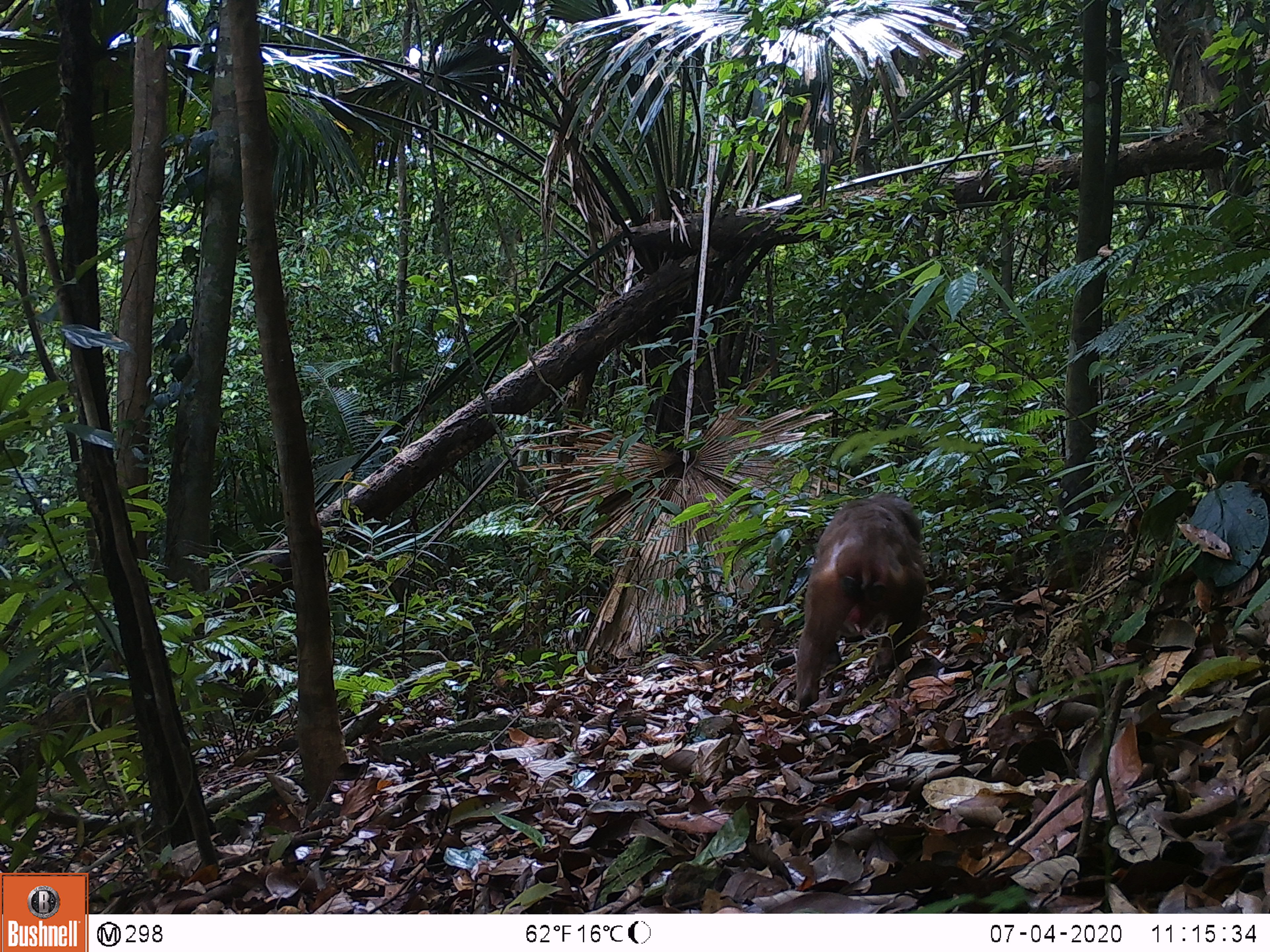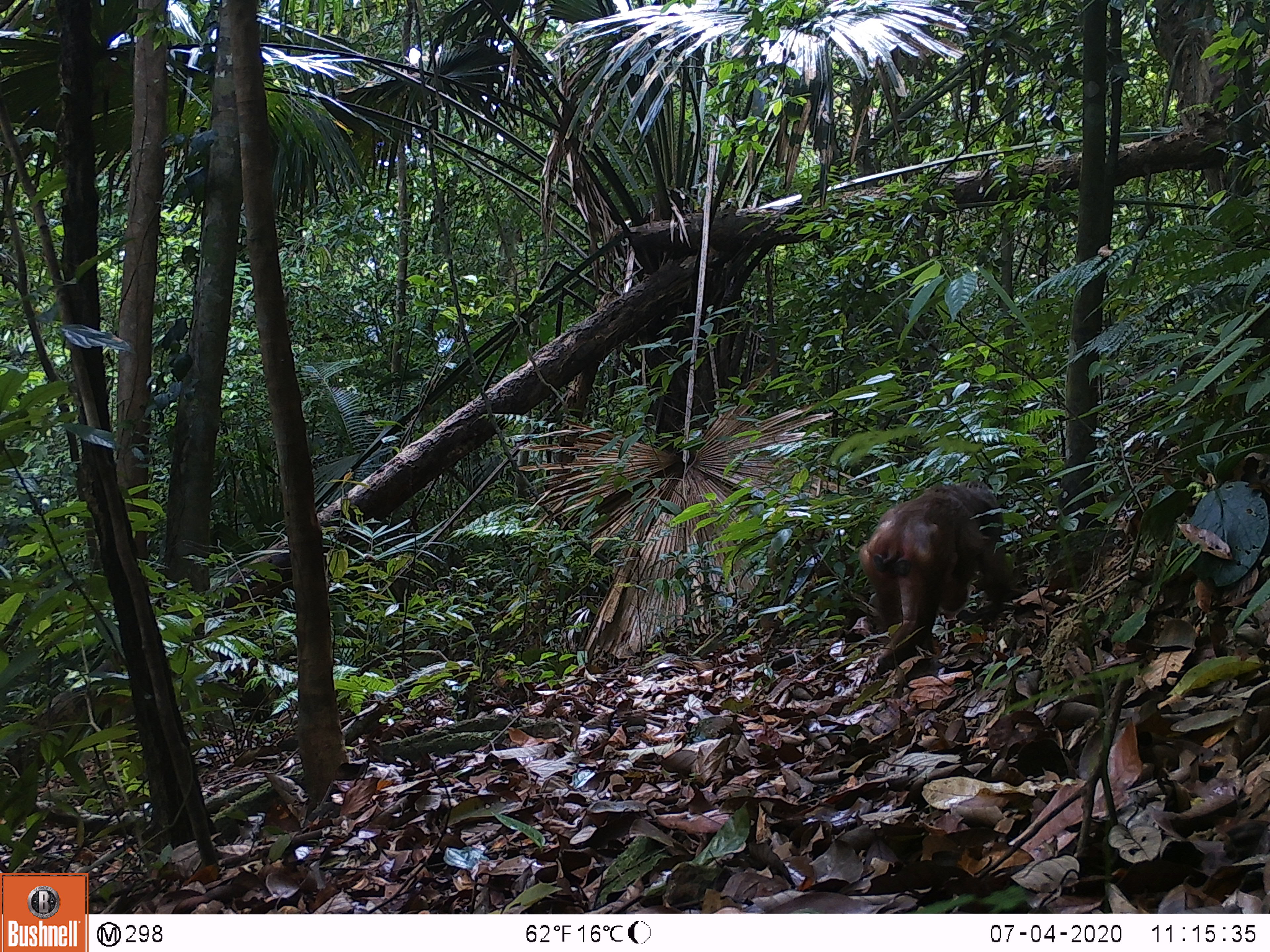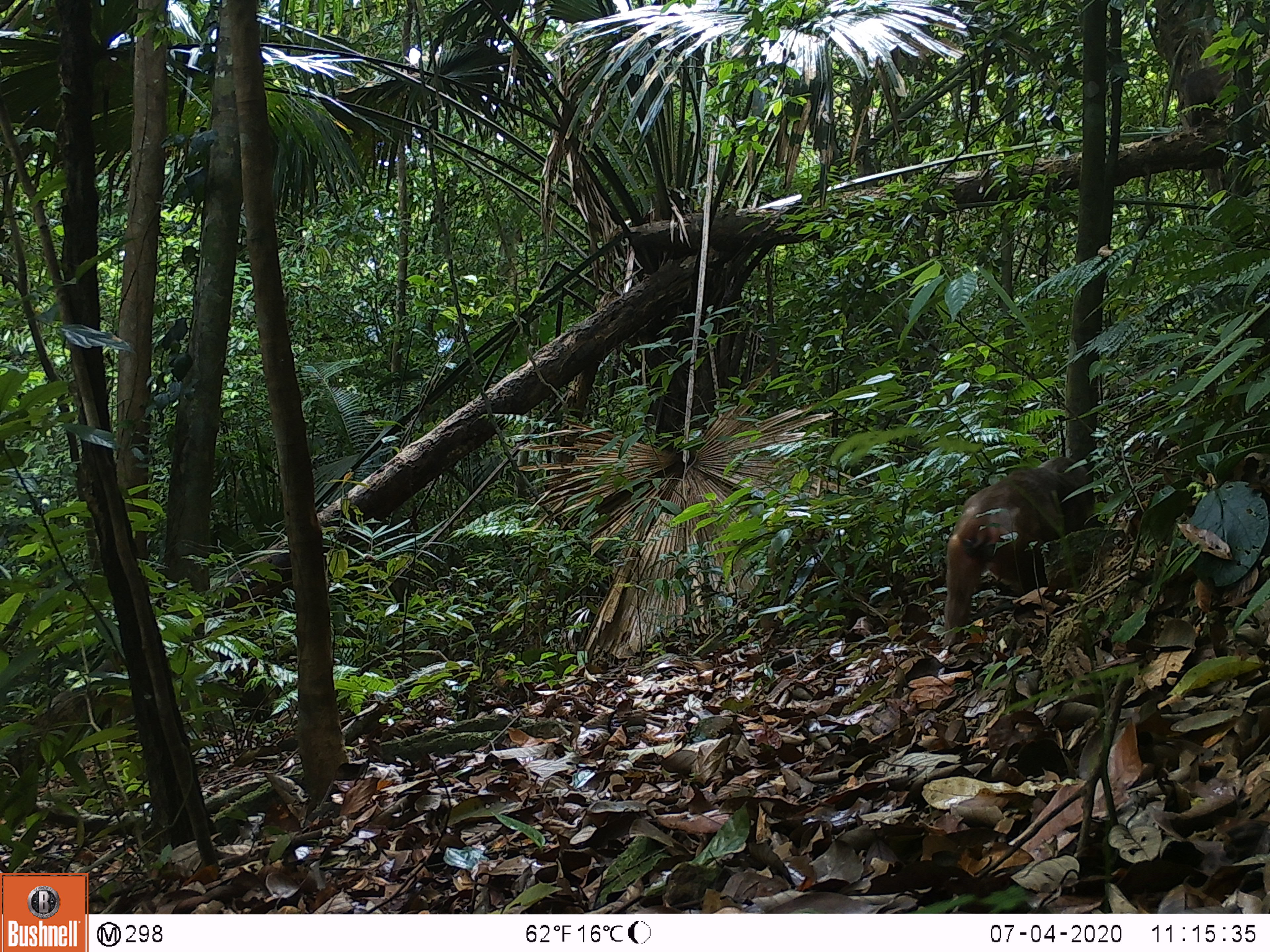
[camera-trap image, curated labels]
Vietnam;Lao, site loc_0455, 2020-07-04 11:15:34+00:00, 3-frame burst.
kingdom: Animalia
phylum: Chordata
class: Mammalia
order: Primates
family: Cercopithecidae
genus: Macaca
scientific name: Macaca arctoides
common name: stump-tailed macaque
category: stump tailed macaque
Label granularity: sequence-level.